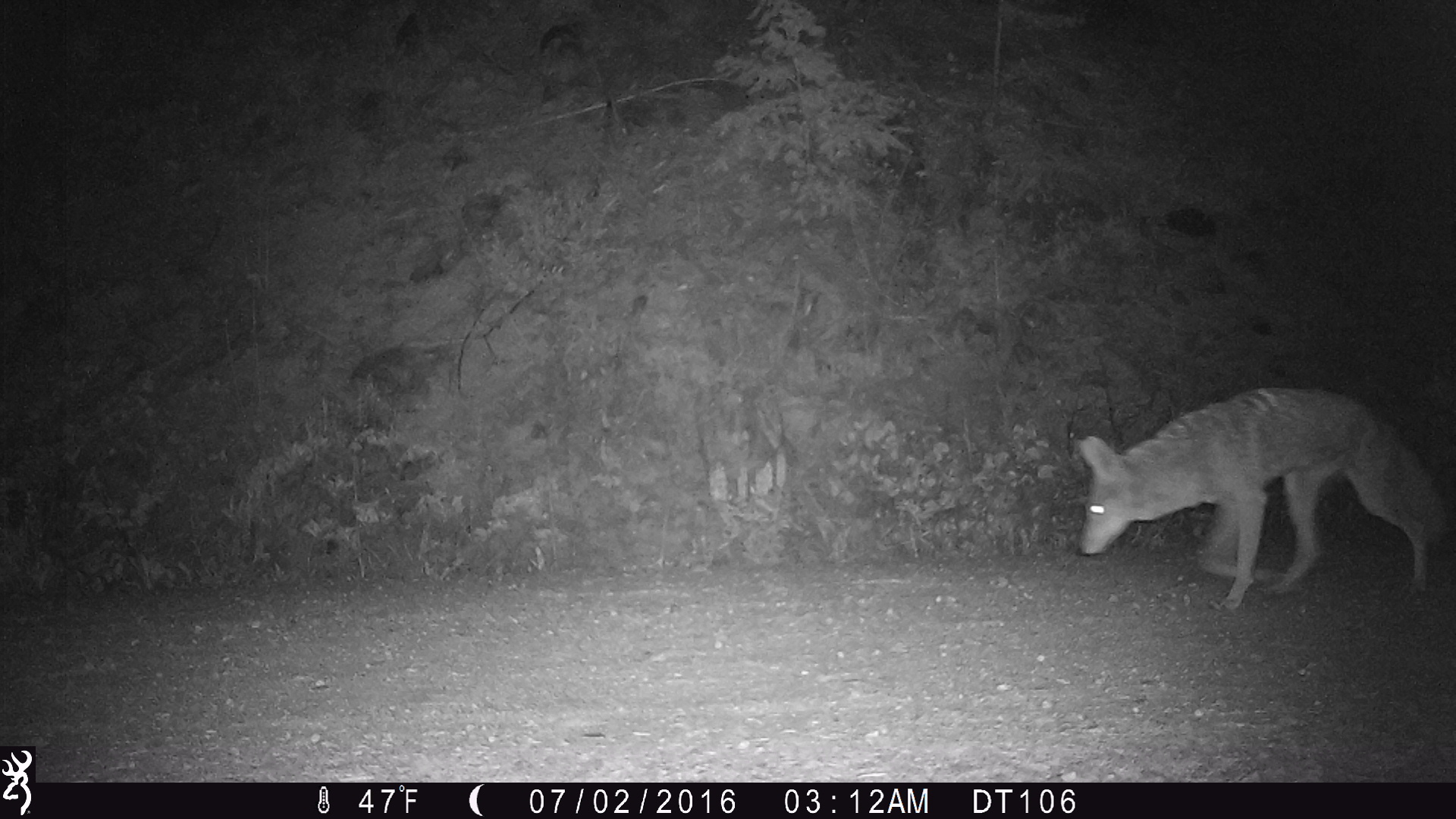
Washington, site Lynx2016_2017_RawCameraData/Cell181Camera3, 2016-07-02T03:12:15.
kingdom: Animalia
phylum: Chordata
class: Mammalia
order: Carnivora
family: Canidae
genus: Canis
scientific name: Canis latrans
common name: coyote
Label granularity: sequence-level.